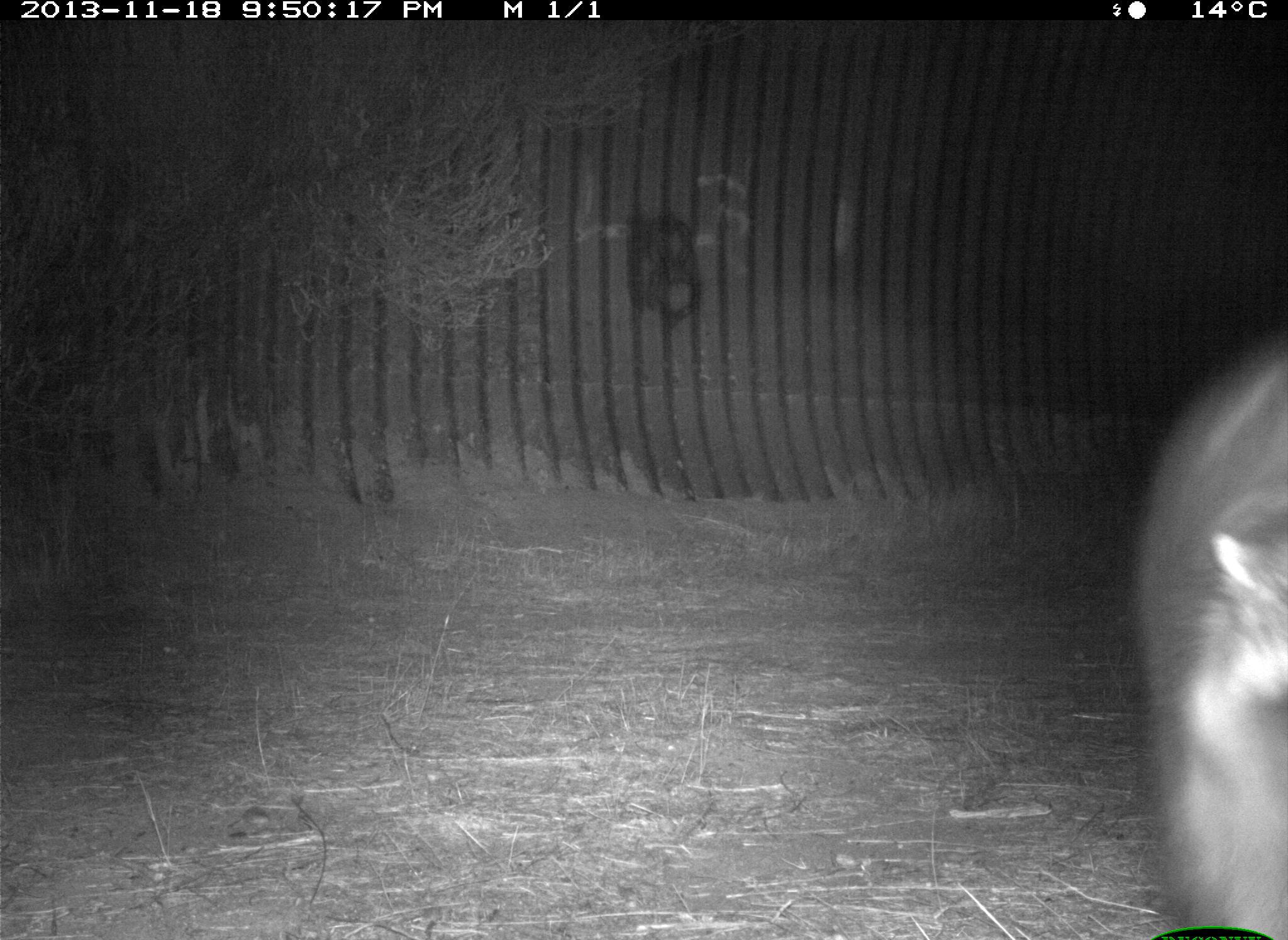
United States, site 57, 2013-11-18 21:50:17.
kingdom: Animalia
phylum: Chordata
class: Mammalia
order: Carnivora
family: Procyonidae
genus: Procyon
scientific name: Procyon lotor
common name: raccoon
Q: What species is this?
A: Raccoon (Procyon lotor).